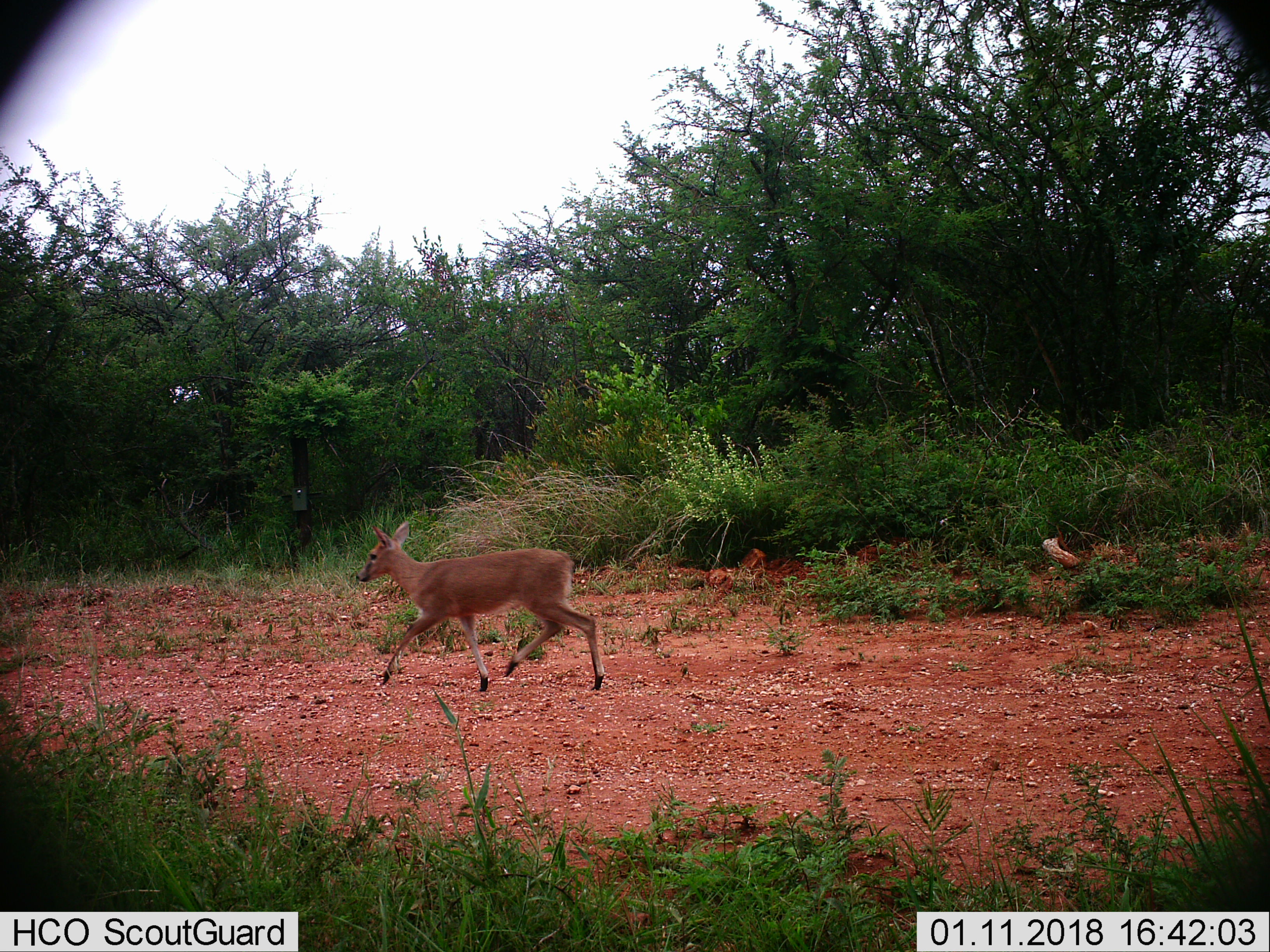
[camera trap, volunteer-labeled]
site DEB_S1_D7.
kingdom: Animalia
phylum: Chordata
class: Mammalia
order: Artiodactyla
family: Bovidae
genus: Sylvicapra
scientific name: Sylvicapra grimmia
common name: common duiker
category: duikercommongrey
Duikercommongrey (common duiker) (Sylvicapra grimmia), count 1. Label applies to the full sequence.